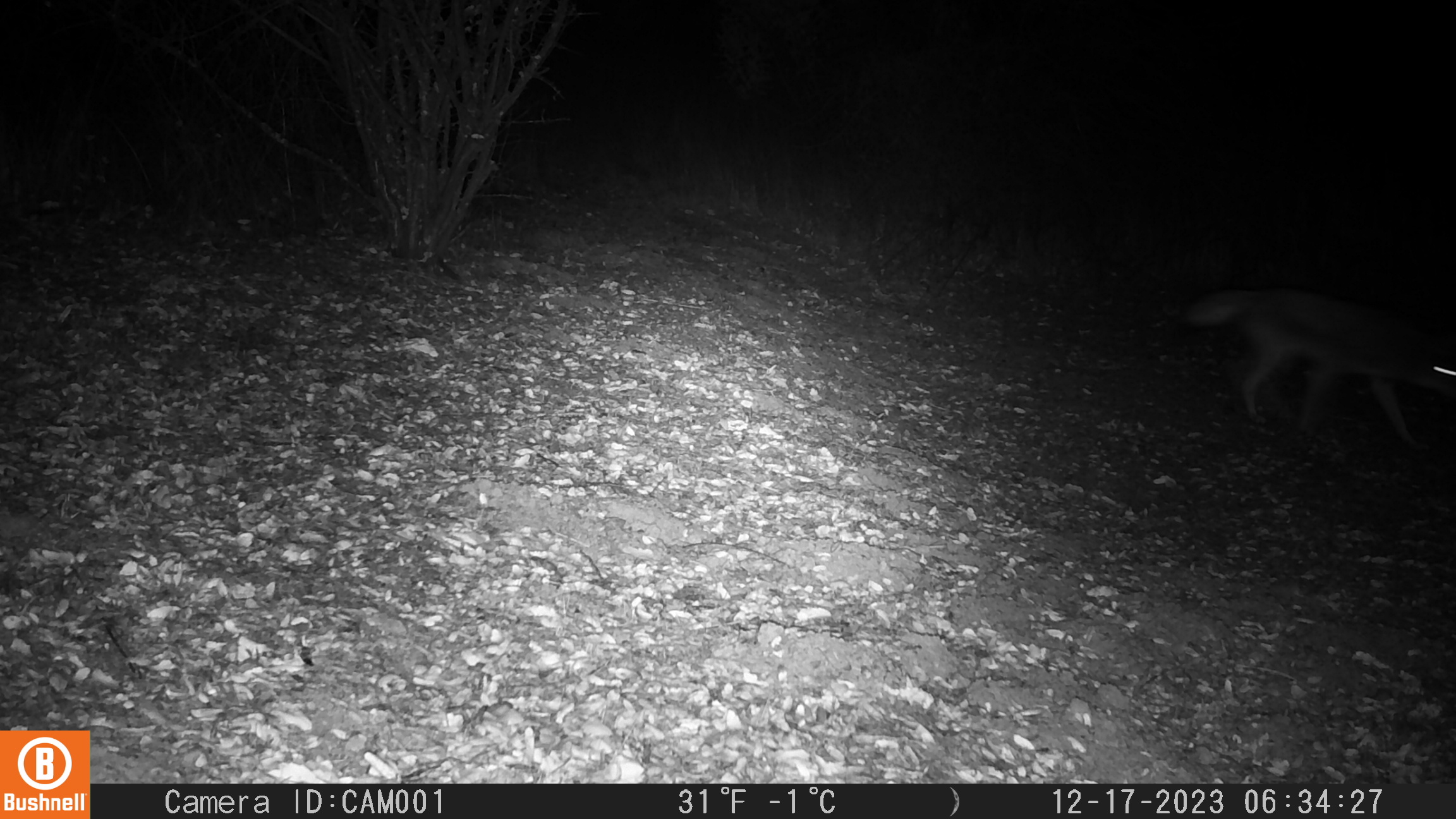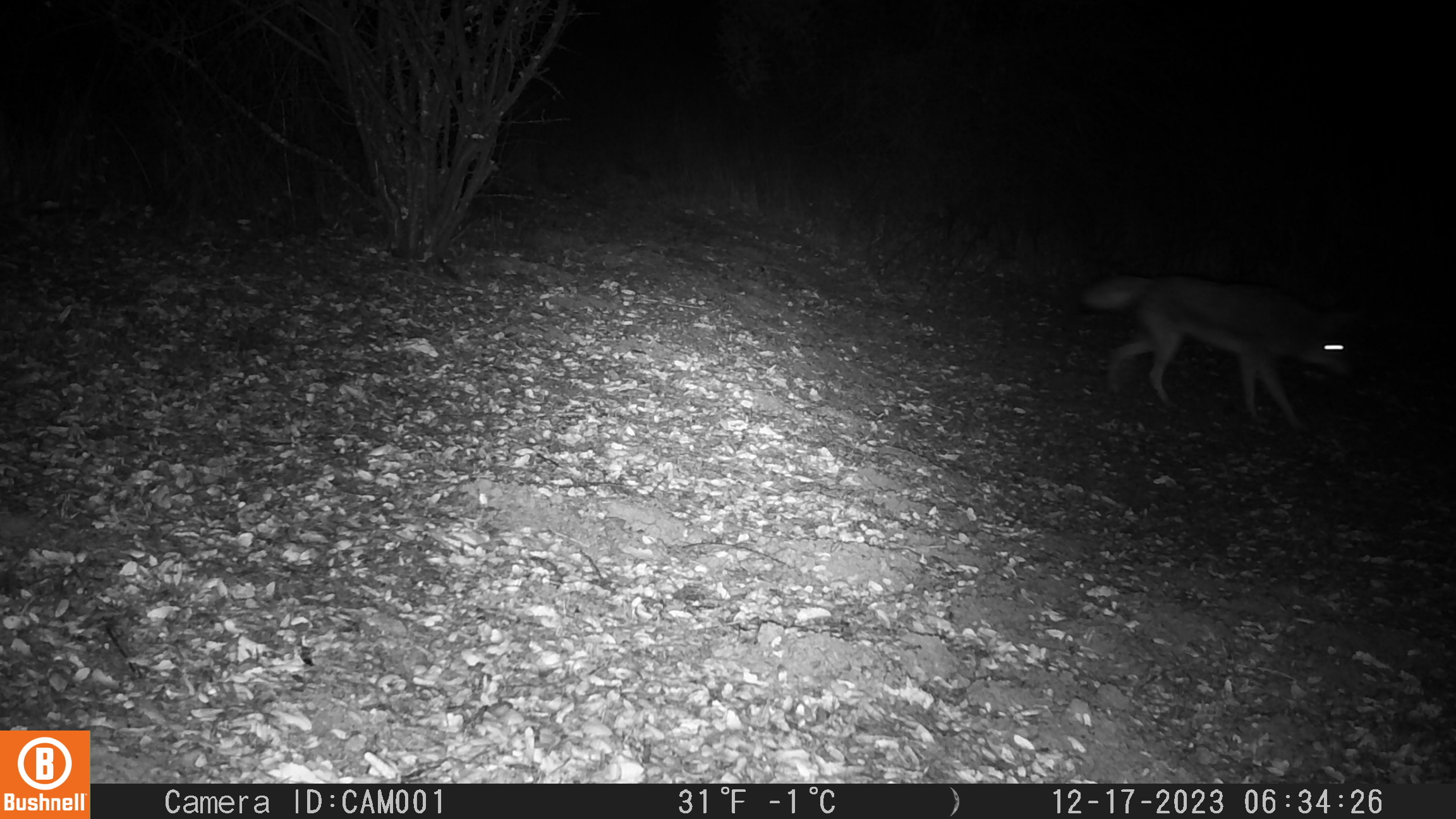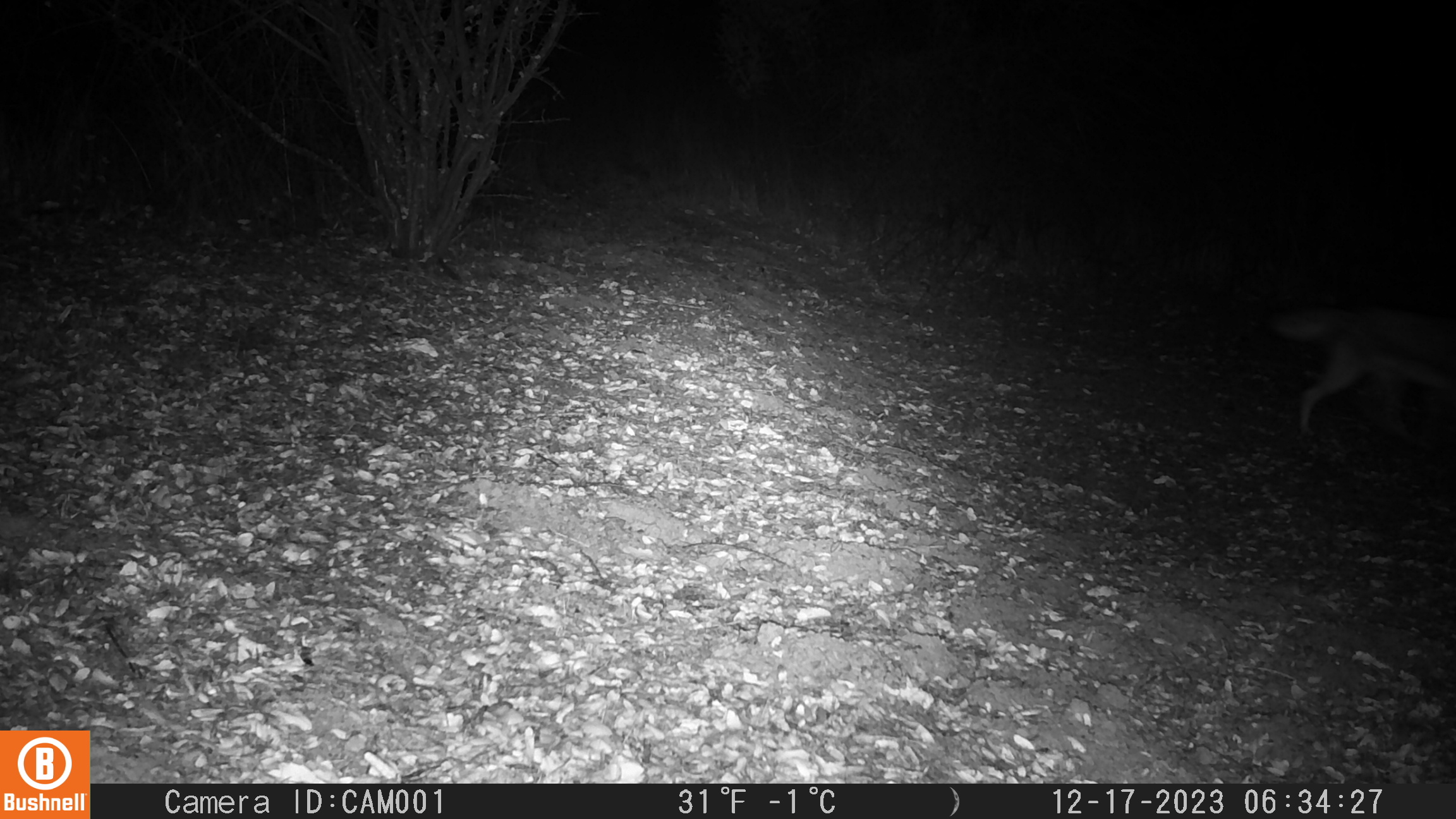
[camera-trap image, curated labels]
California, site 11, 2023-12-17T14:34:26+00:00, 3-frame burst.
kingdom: Animalia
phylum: Chordata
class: Mammalia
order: Carnivora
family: Canidae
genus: Canis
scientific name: Canis latrans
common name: coyote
Coyote (Canis latrans).